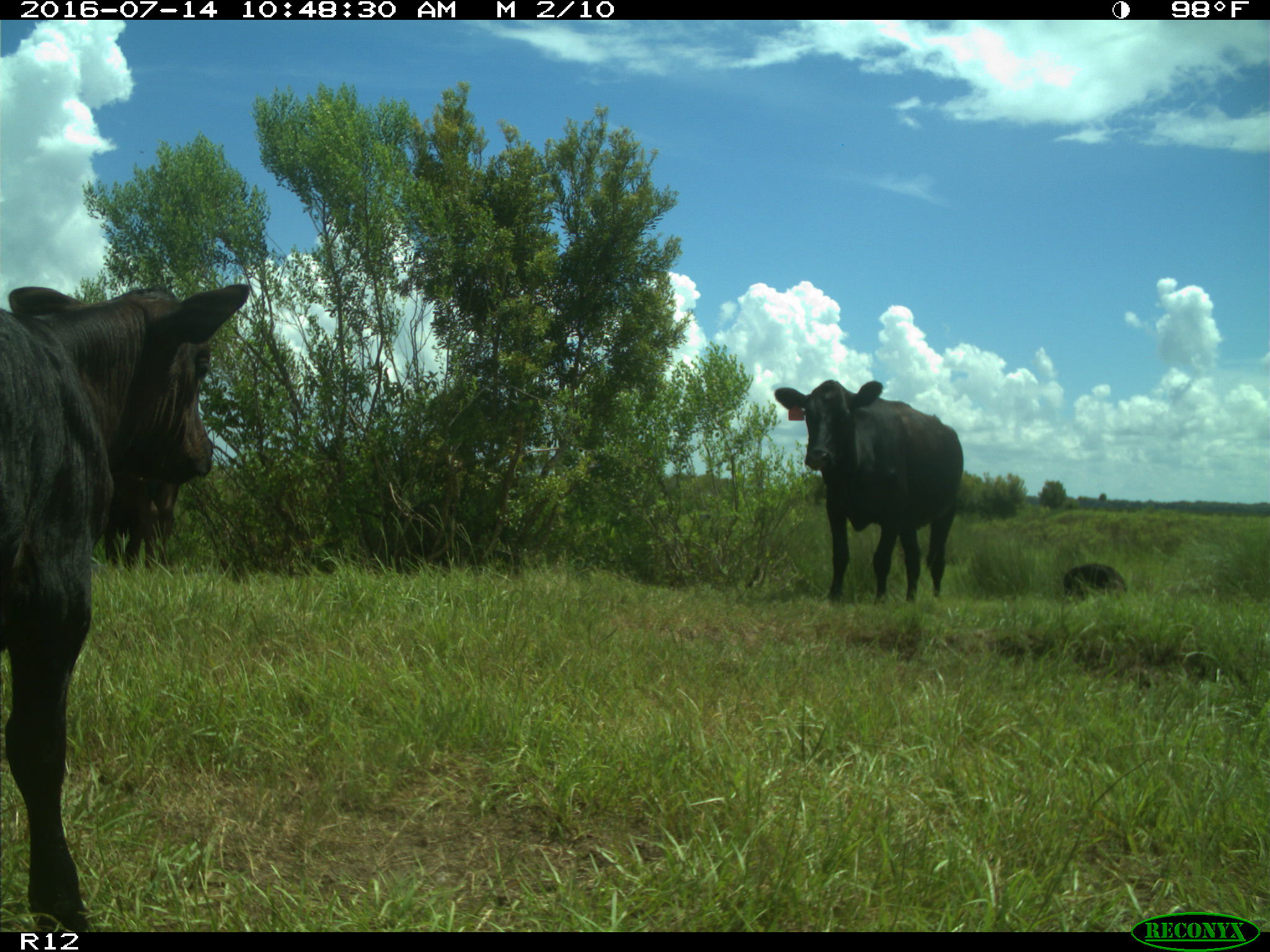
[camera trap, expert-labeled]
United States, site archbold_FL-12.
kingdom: Animalia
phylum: Chordata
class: Mammalia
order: Artiodactyla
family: Bovidae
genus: Bos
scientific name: Bos taurus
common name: domestic cow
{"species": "Bos taurus (domestic cow)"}